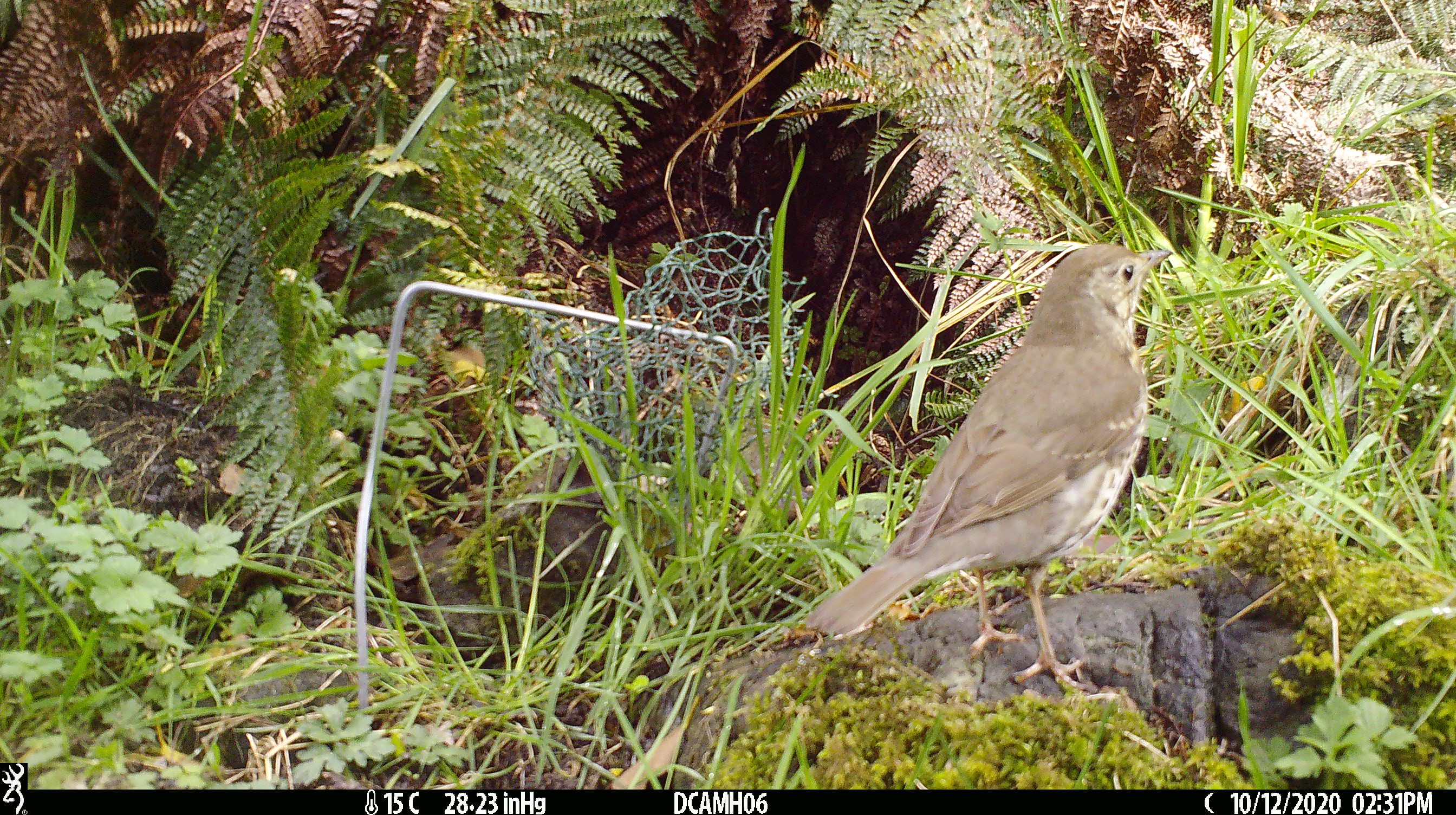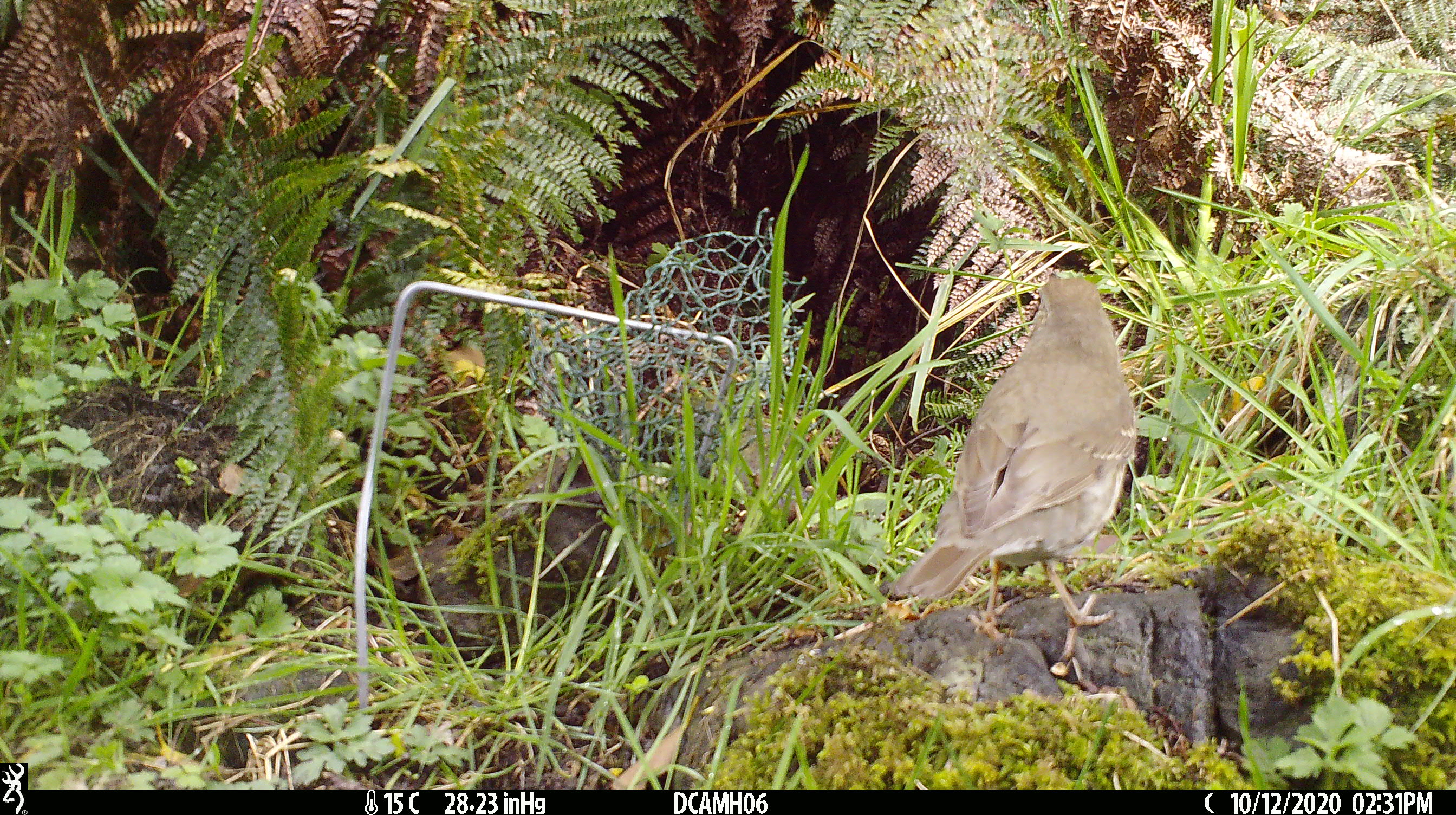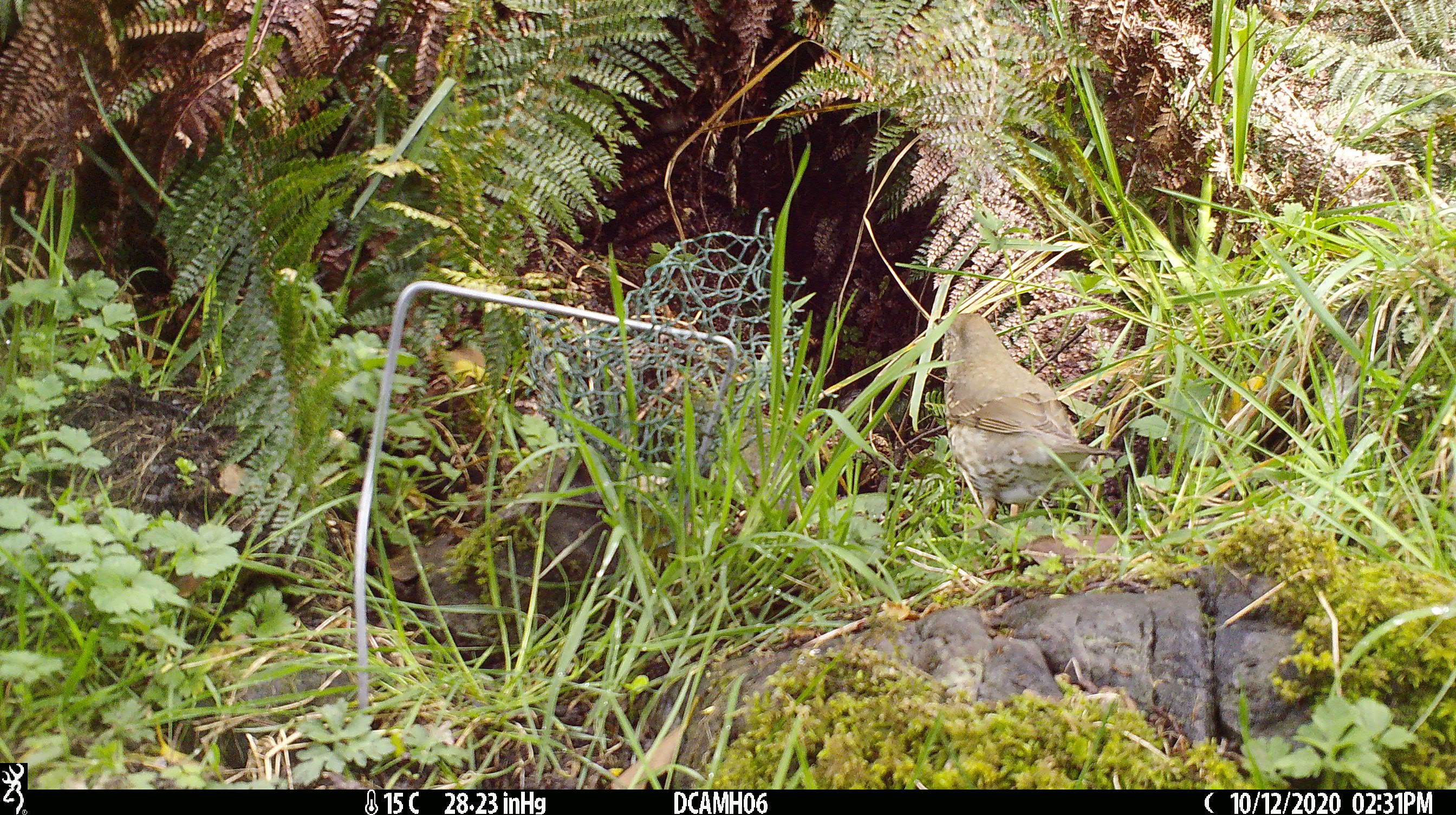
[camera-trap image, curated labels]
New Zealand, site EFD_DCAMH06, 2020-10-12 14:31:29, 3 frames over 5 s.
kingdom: Animalia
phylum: Chordata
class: Aves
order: Passeriformes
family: Turdidae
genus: Turdus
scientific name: Turdus philomelos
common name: song thrush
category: thrush